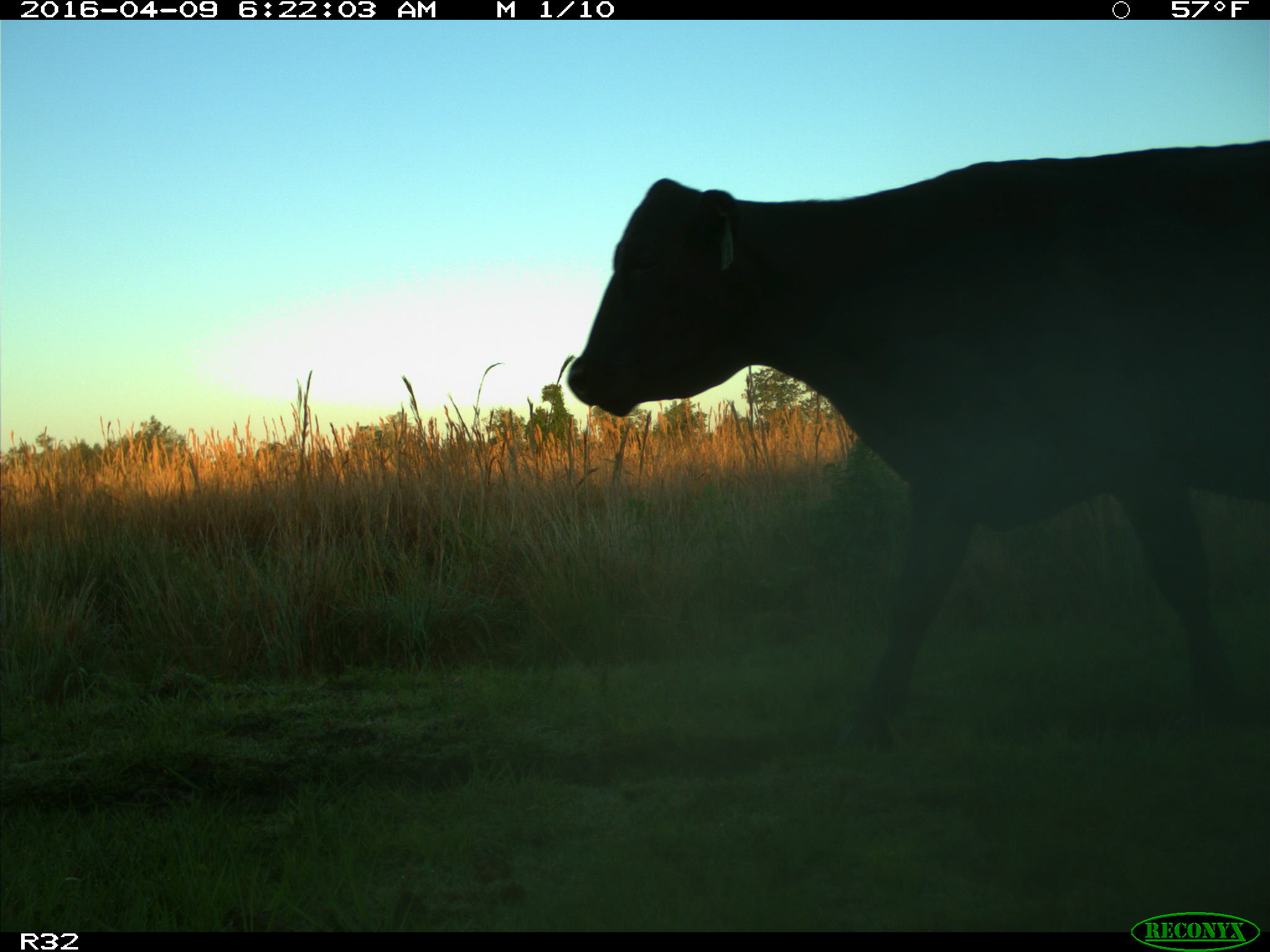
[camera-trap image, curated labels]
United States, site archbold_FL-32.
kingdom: Animalia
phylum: Chordata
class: Mammalia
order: Artiodactyla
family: Bovidae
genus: Bos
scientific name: Bos taurus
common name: domestic cow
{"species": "Bos taurus (domestic cow)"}